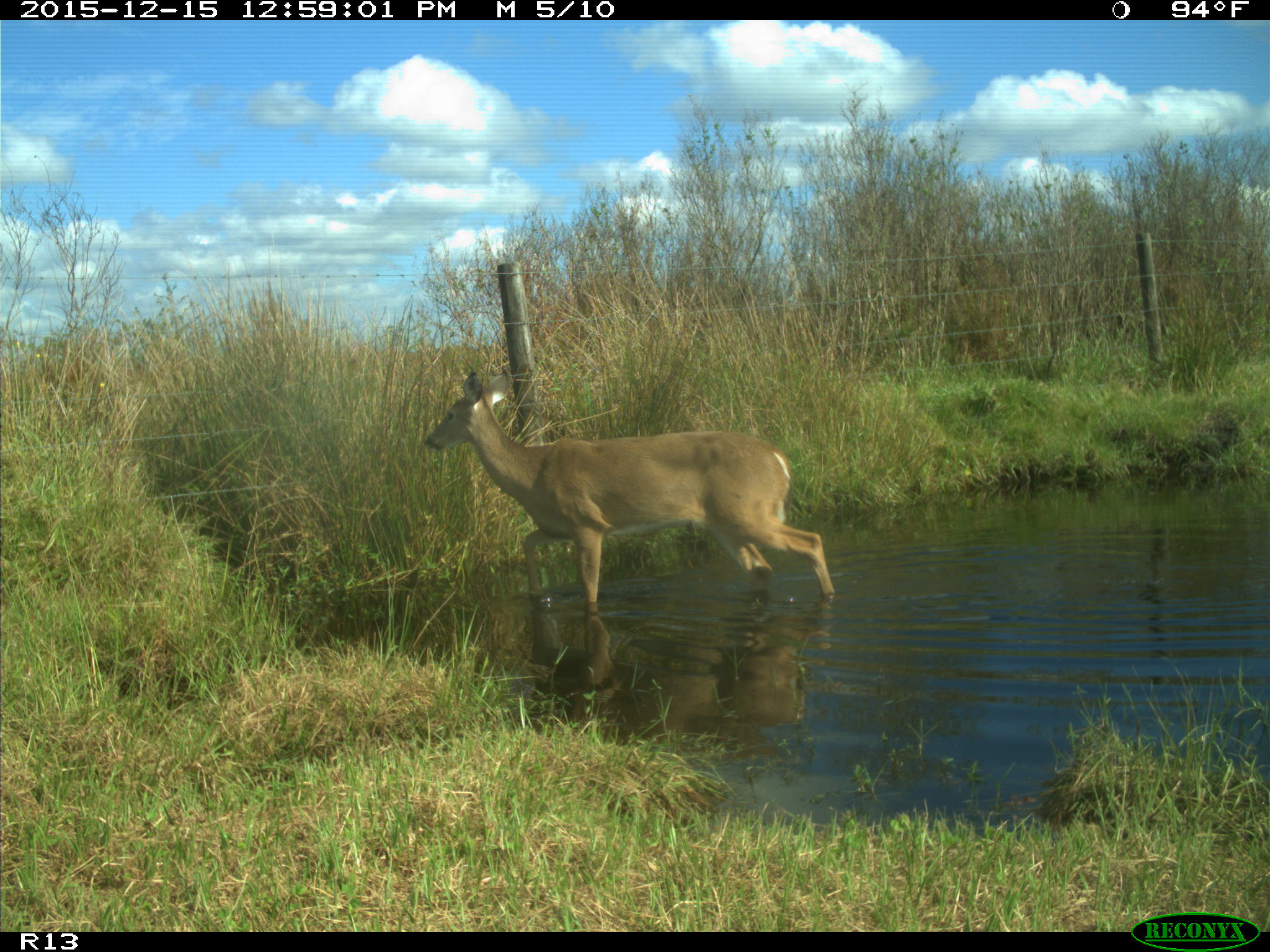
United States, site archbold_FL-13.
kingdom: Animalia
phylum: Chordata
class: Mammalia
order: Artiodactyla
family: Cervidae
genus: Odocoileus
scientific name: Odocoileus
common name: deer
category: unidentified deer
Unidentified deer (deer) (Odocoileus).